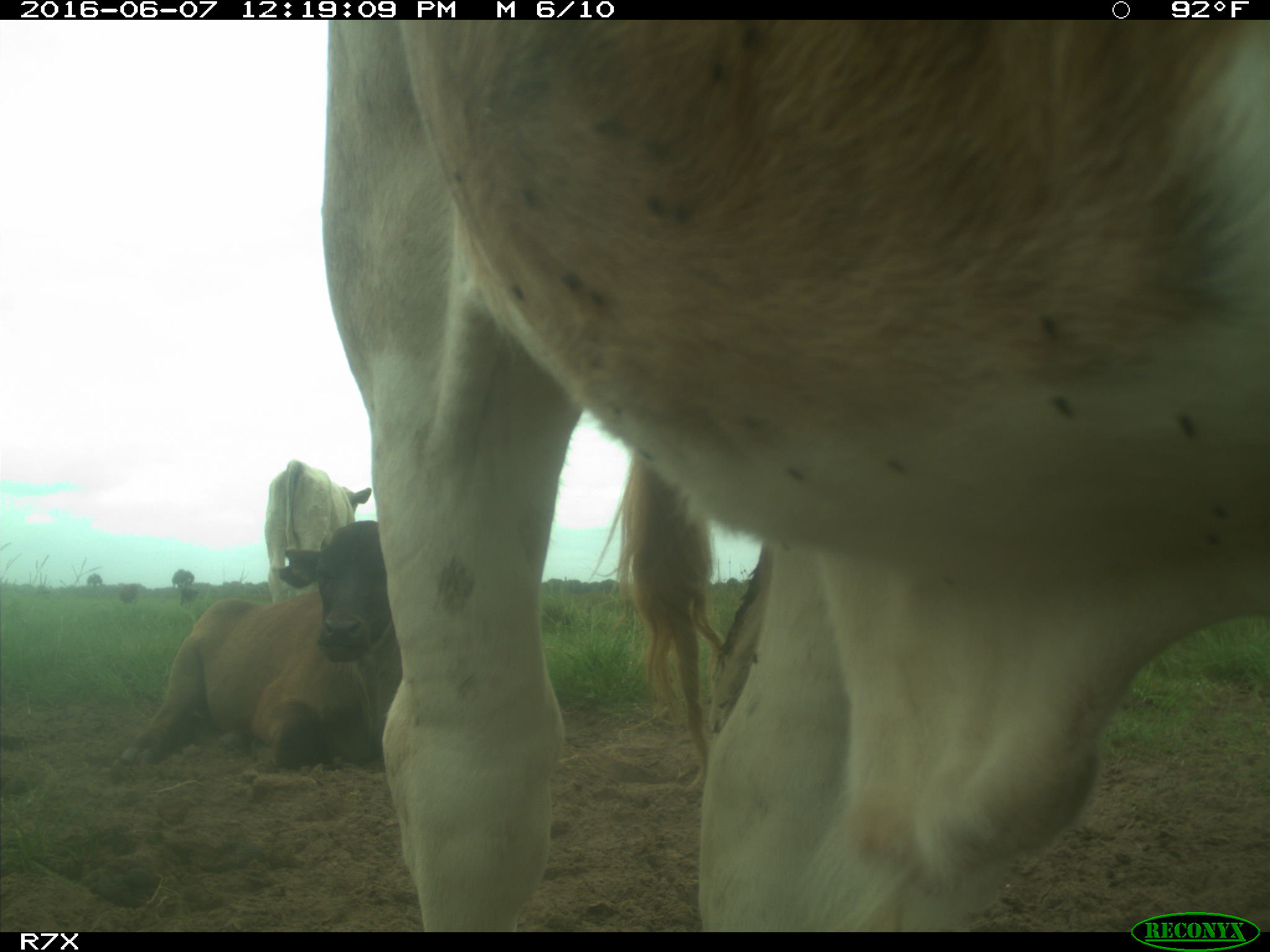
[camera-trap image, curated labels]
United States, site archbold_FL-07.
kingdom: Animalia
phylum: Chordata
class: Mammalia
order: Artiodactyla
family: Bovidae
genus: Bos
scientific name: Bos taurus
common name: domestic cow